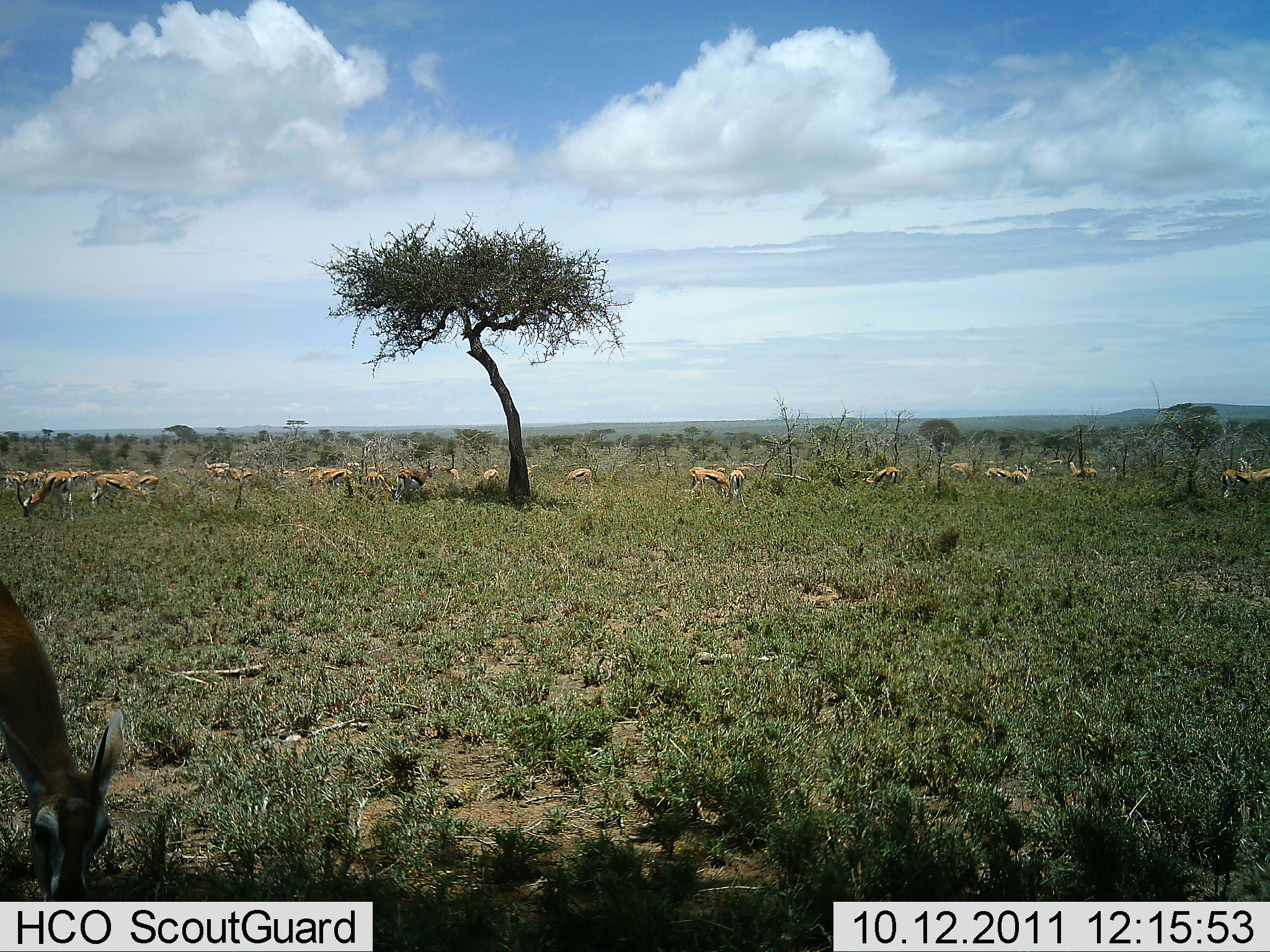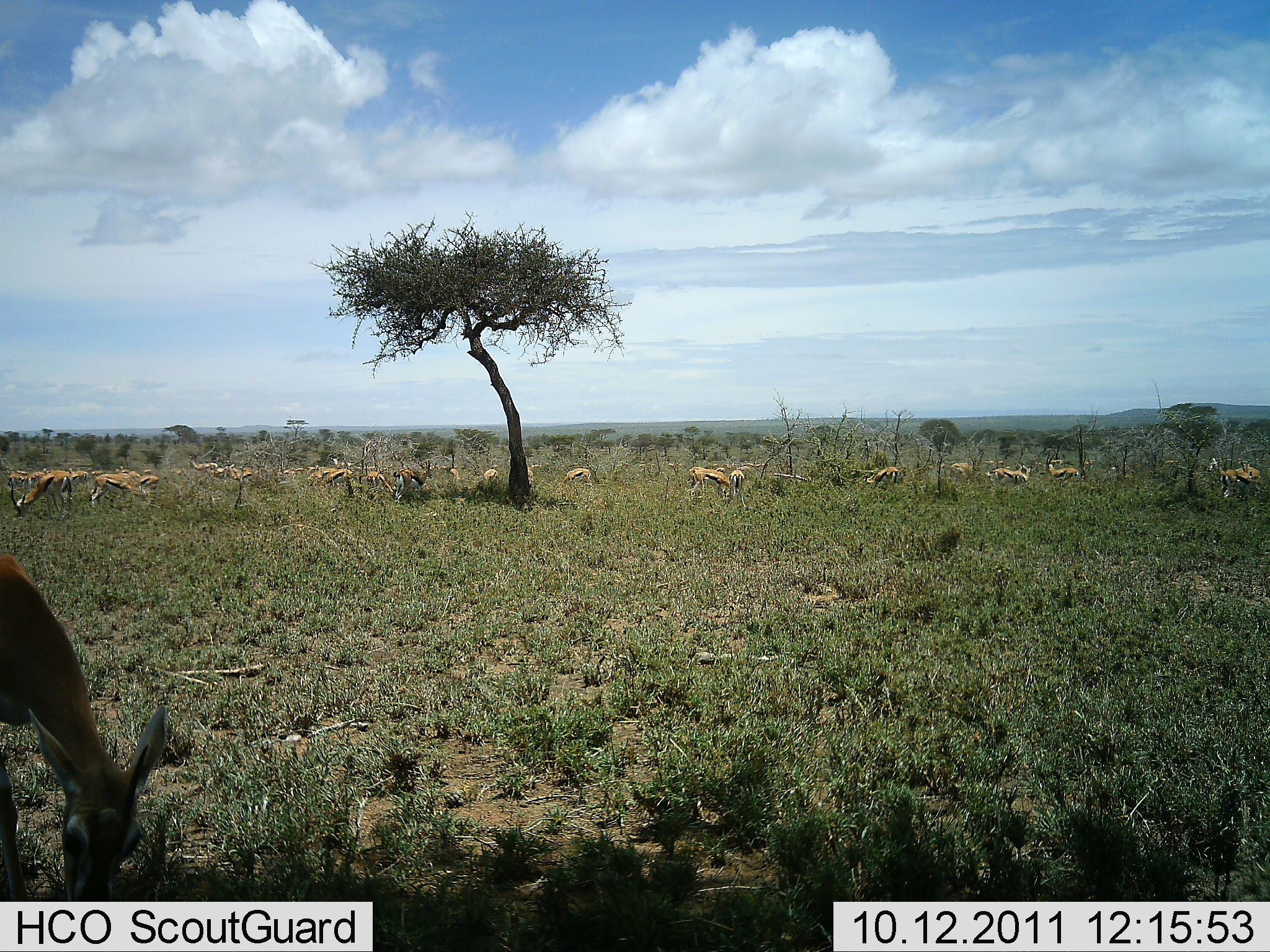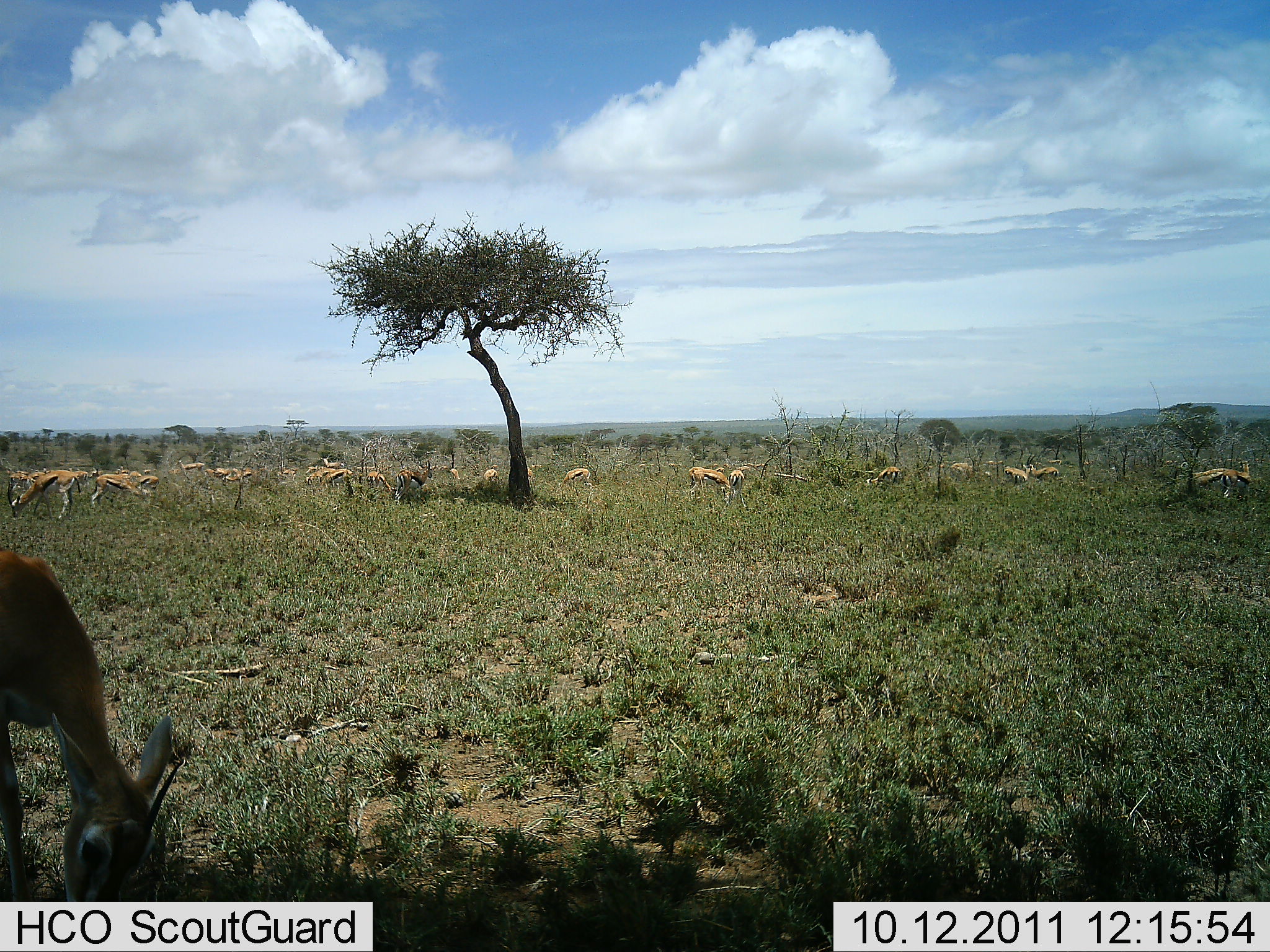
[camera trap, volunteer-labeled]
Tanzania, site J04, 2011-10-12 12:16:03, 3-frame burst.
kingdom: Animalia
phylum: Chordata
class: Mammalia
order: Artiodactyla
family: Bovidae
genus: Eudorcas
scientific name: Eudorcas thomsonii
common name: thomson's gazelle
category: gazellethomsons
Gazellethomsons (thomson's gazelle) (Eudorcas thomsonii), count 11-50. Behavior (volunteer vote fractions): standing 36%, resting 0%, moving 9%, interacting 0%. Young present (vote fraction): 0%. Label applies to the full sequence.